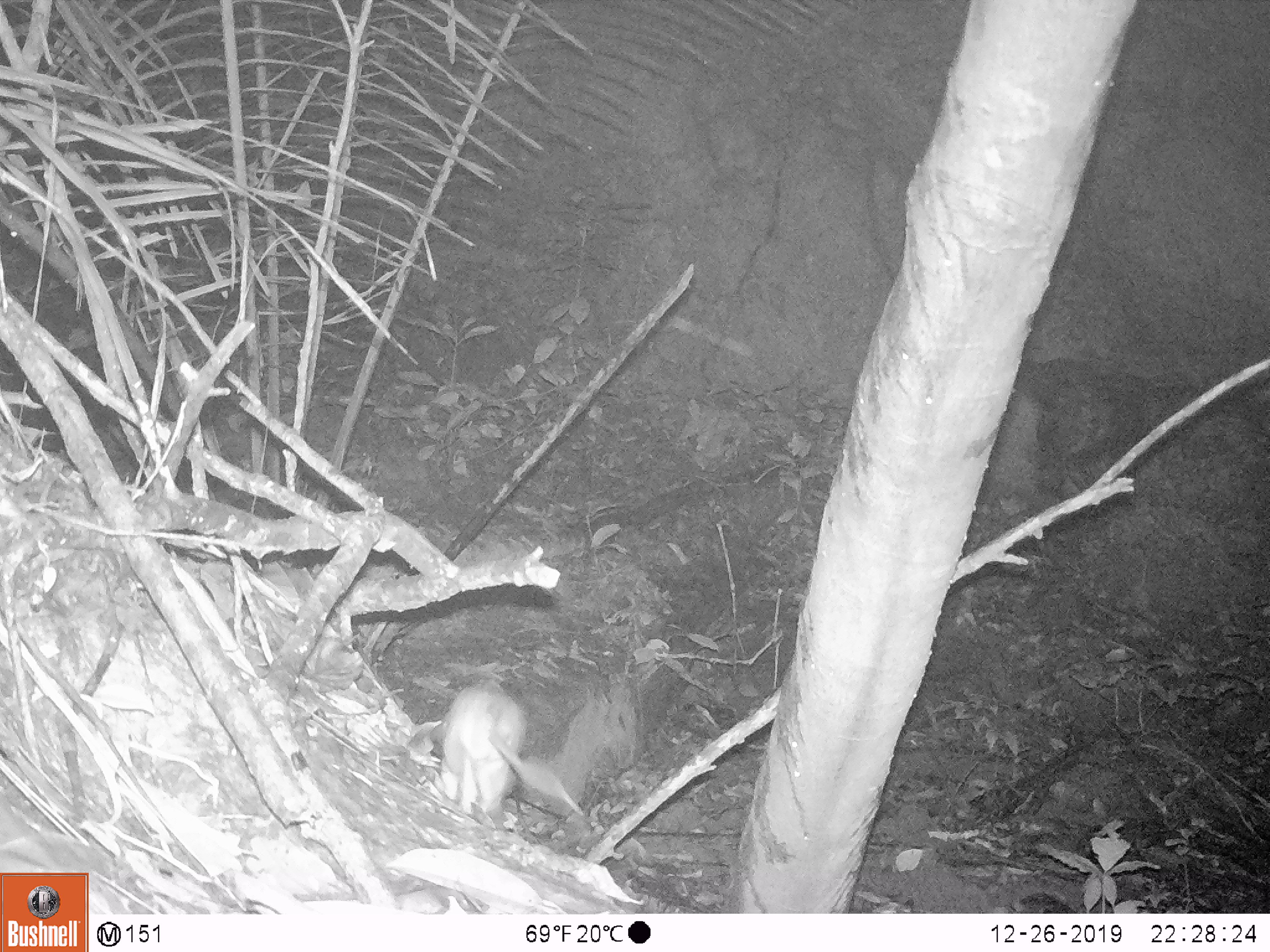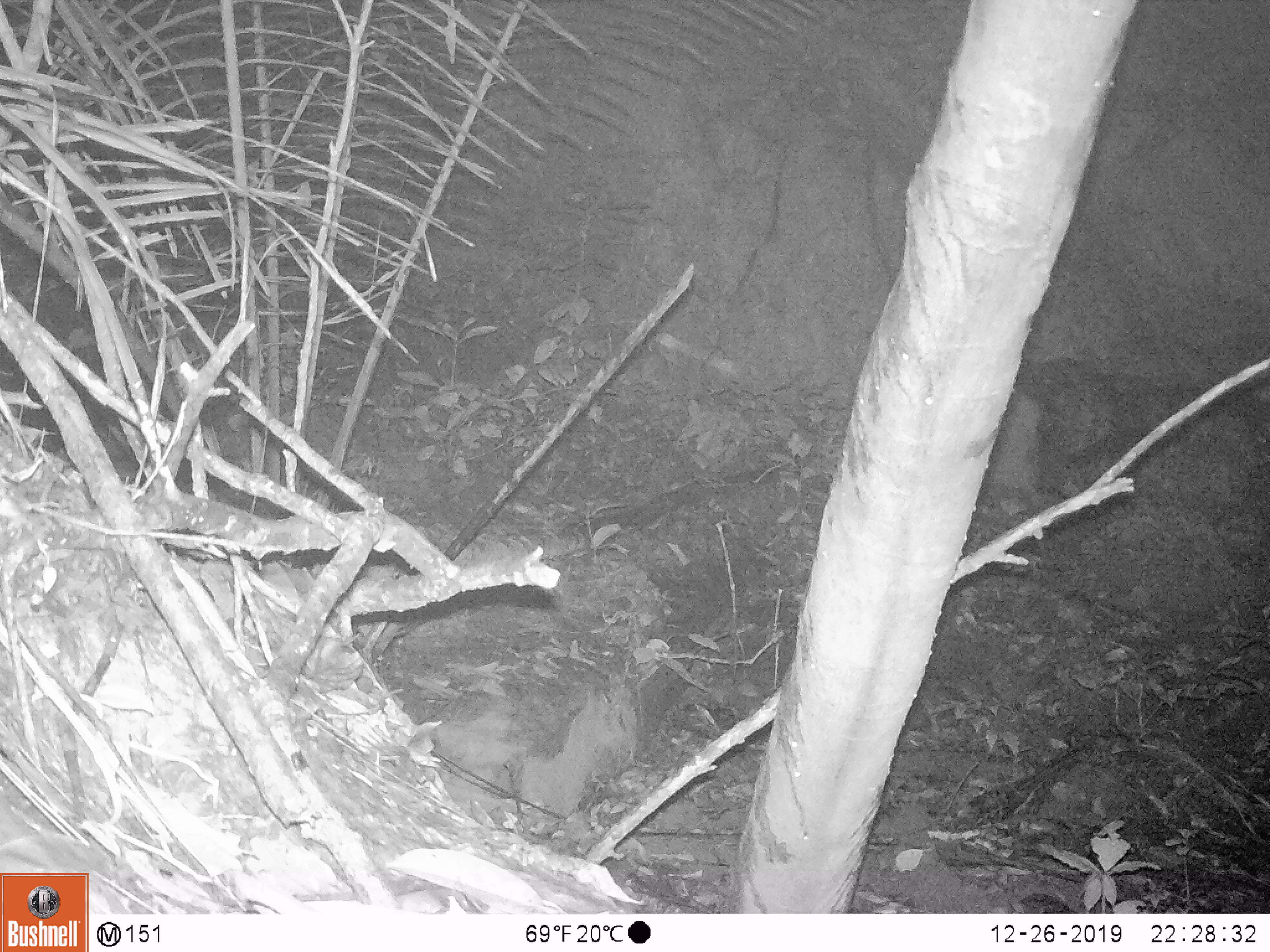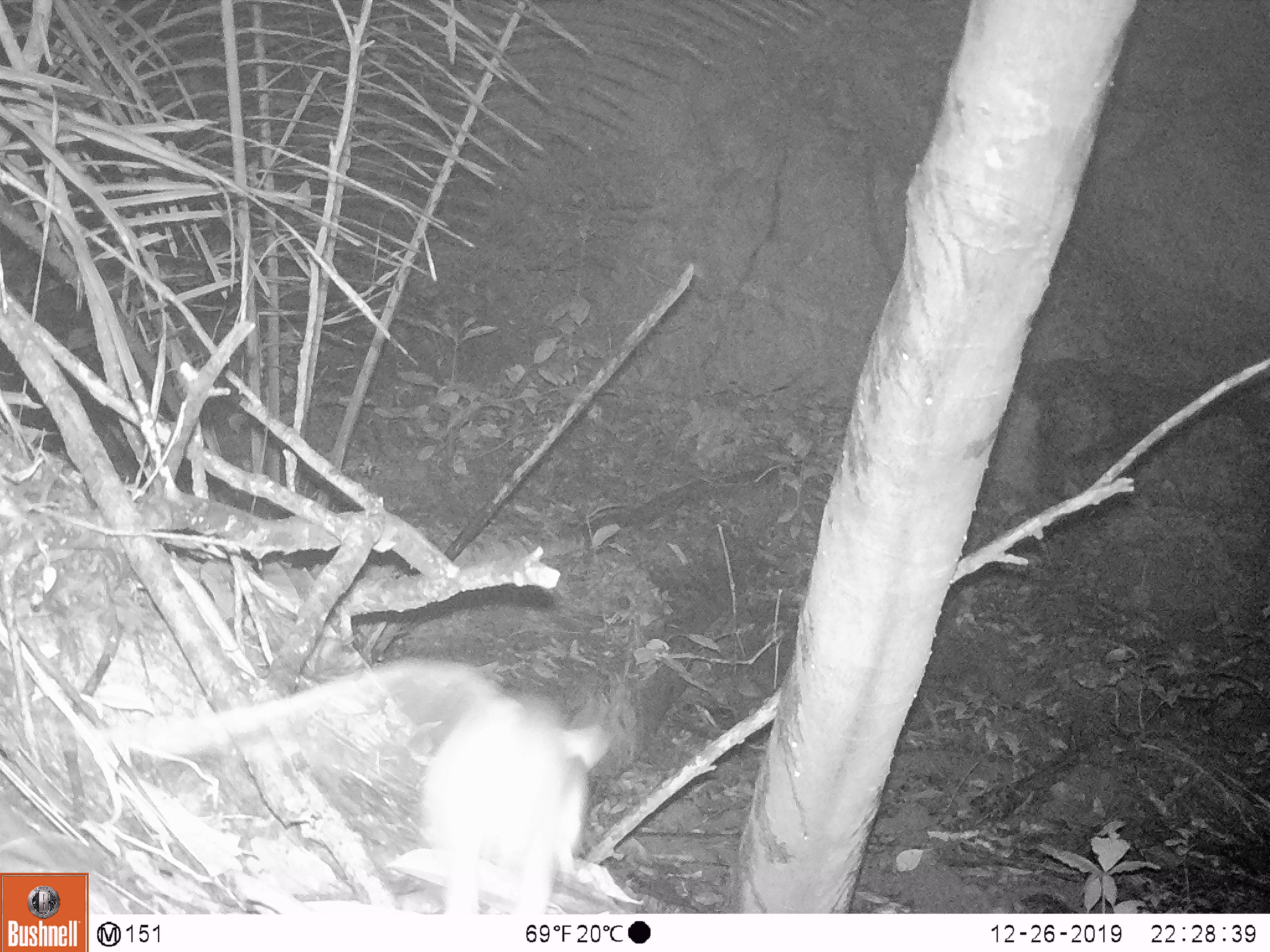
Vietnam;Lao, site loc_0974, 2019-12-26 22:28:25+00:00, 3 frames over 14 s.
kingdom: Animalia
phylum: Chordata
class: Mammalia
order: Rodentia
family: Muridae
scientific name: Muridae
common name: old-world mice and rats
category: unidentified murid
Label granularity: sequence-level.